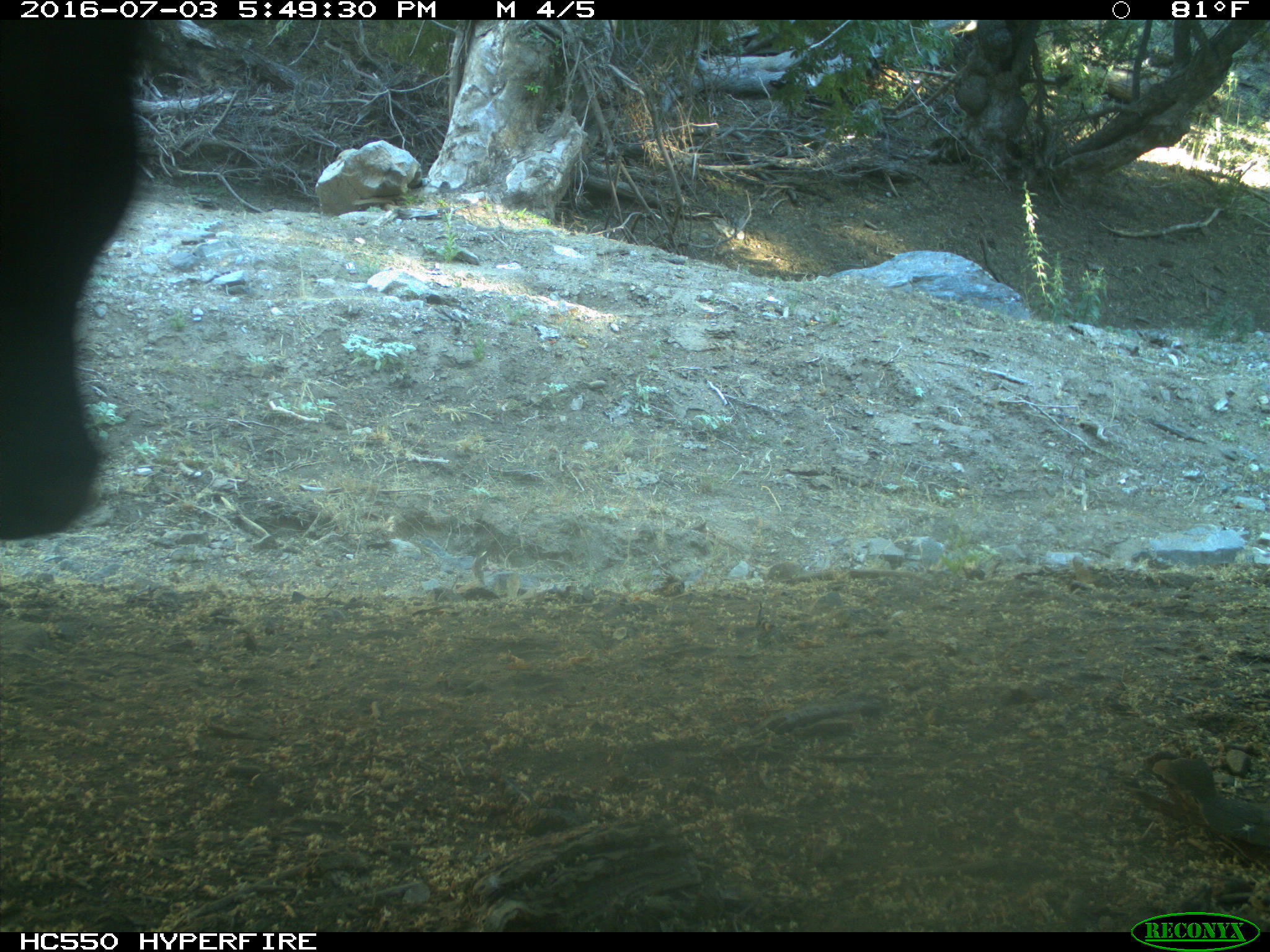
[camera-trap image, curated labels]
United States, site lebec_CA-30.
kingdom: Animalia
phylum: Chordata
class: Mammalia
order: Artiodactyla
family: Bovidae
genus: Bos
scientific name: Bos taurus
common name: domestic cow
Bos taurus (domestic cow).